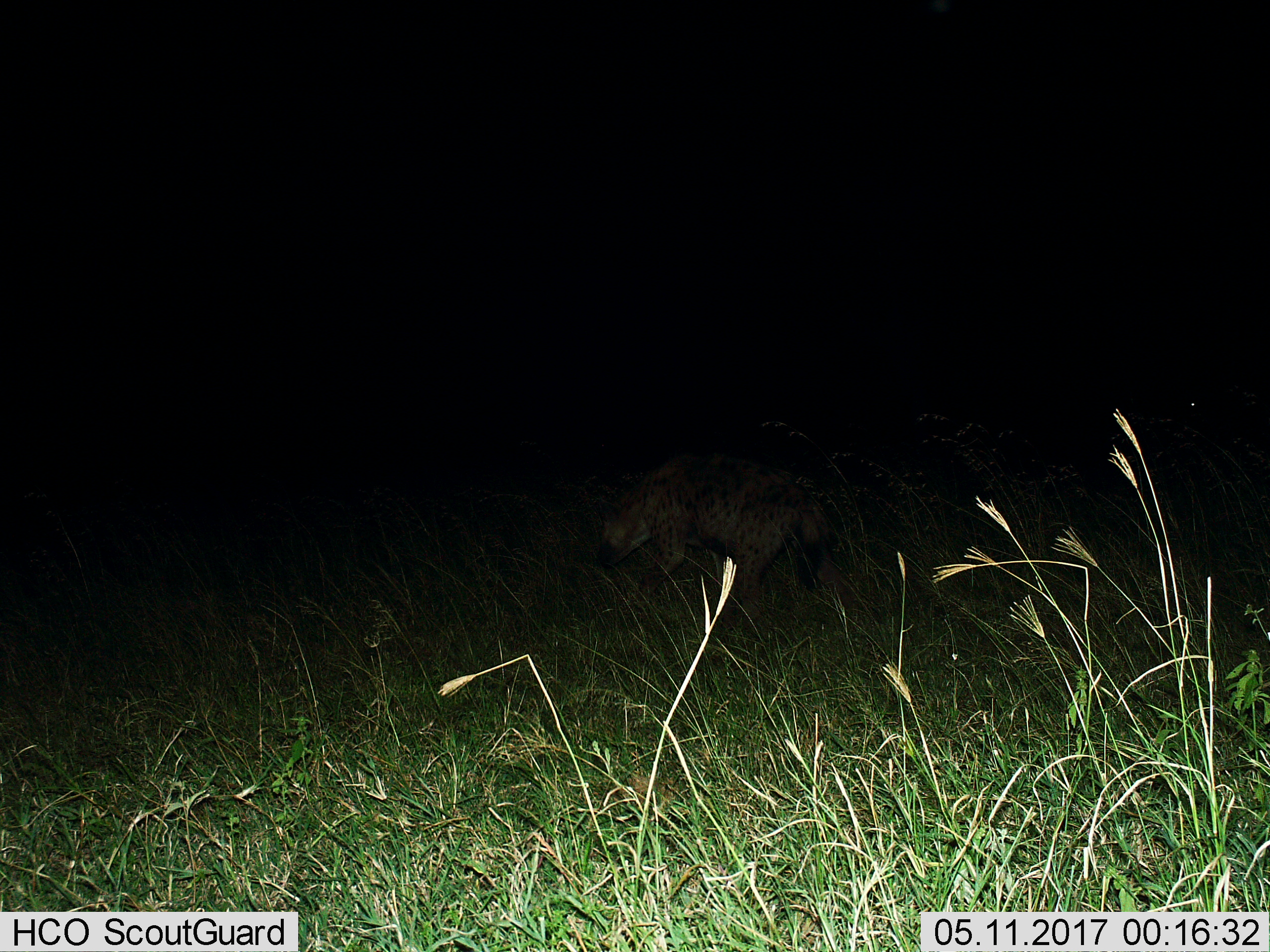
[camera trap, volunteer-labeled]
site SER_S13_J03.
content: unidentified animal